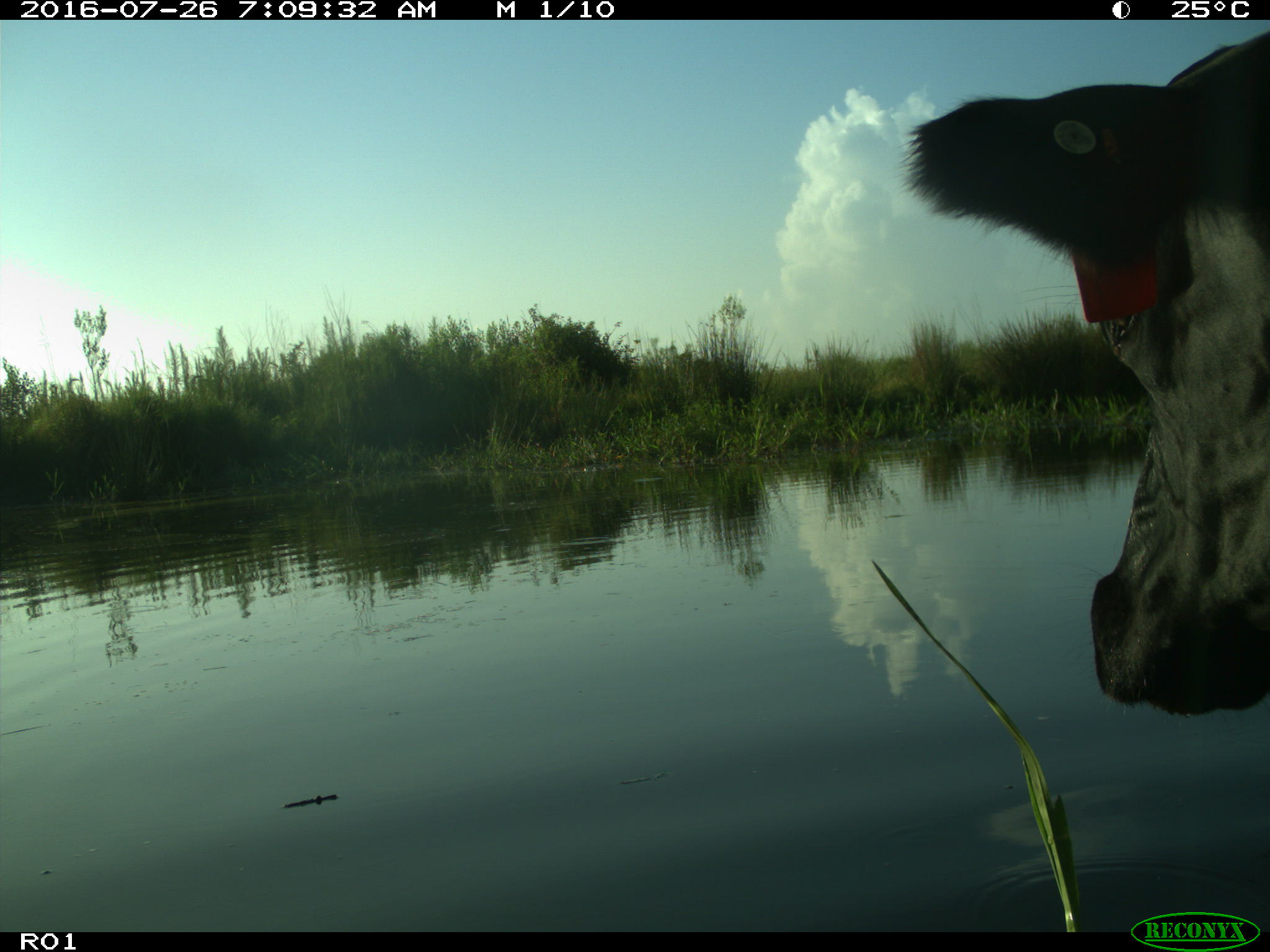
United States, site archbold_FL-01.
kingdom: Animalia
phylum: Chordata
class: Mammalia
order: Artiodactyla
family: Bovidae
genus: Bos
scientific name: Bos taurus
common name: domestic cow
Bos taurus (domestic cow).